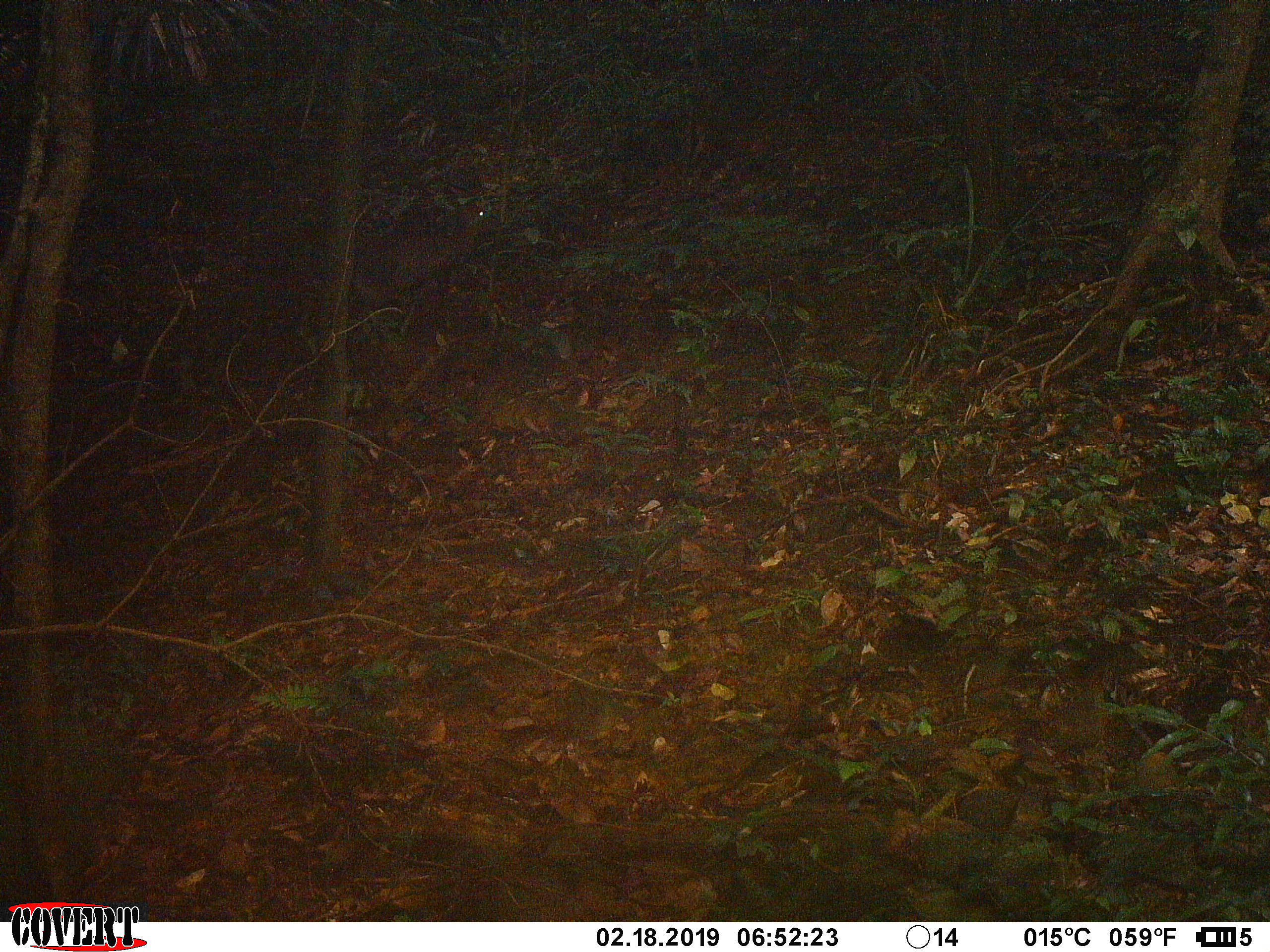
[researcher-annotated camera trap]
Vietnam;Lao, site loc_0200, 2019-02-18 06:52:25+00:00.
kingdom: Animalia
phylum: Chordata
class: Mammalia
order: Artiodactyla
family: Cervidae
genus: Muntiacus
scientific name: Muntiacus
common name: muntjacs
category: unidentified muntjac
Unidentified muntjac (muntjacs) (Muntiacus). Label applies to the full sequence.